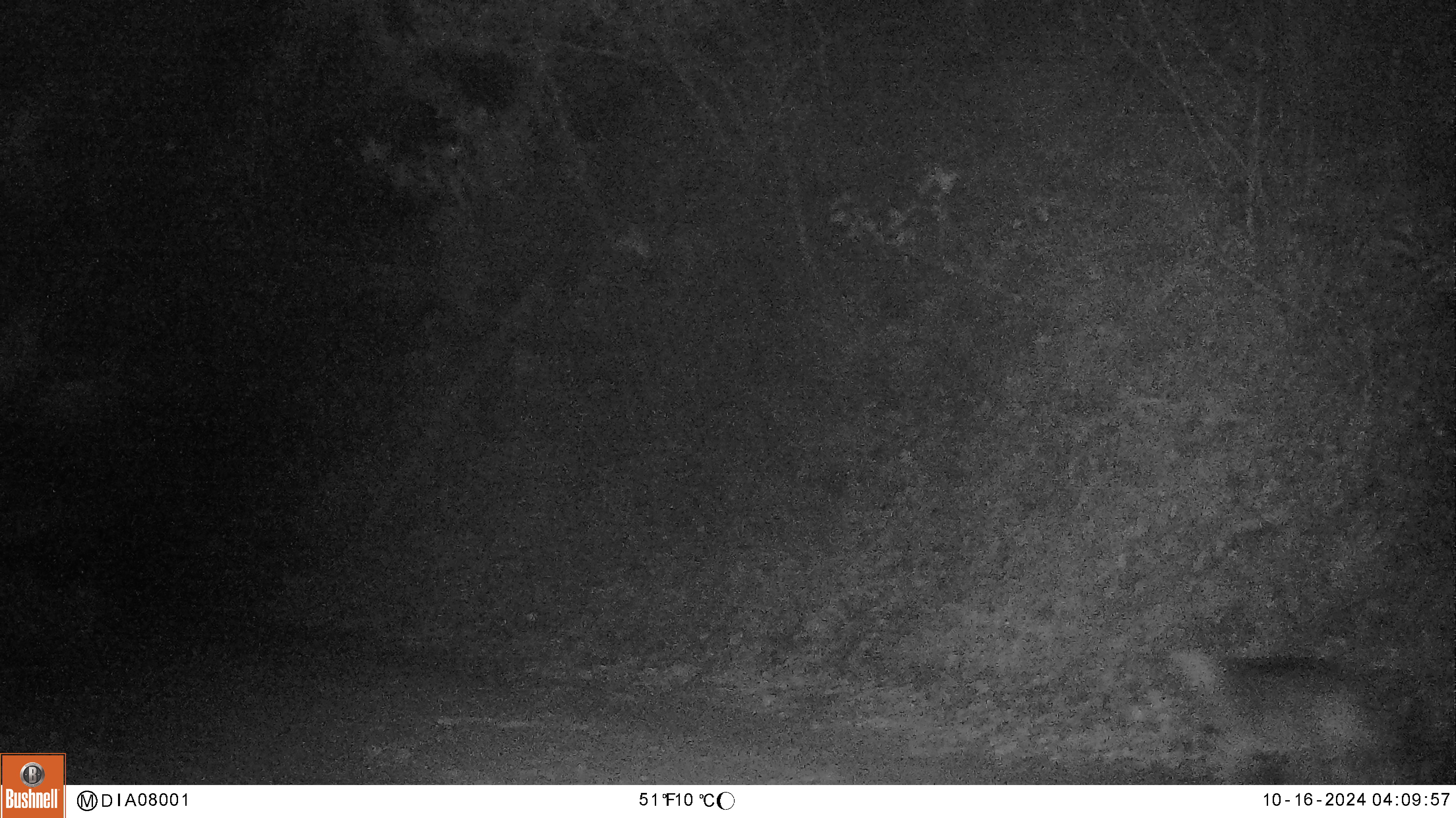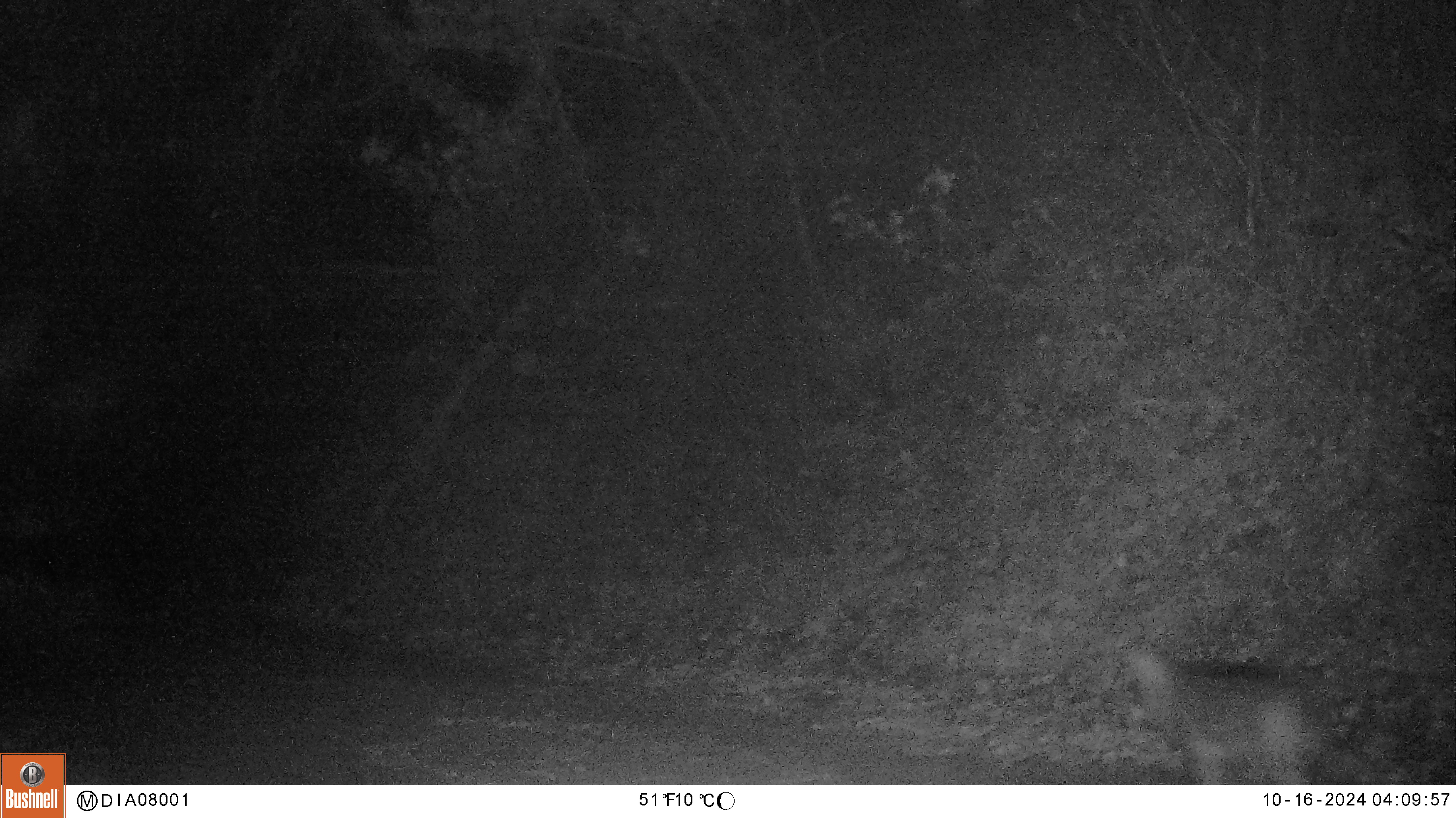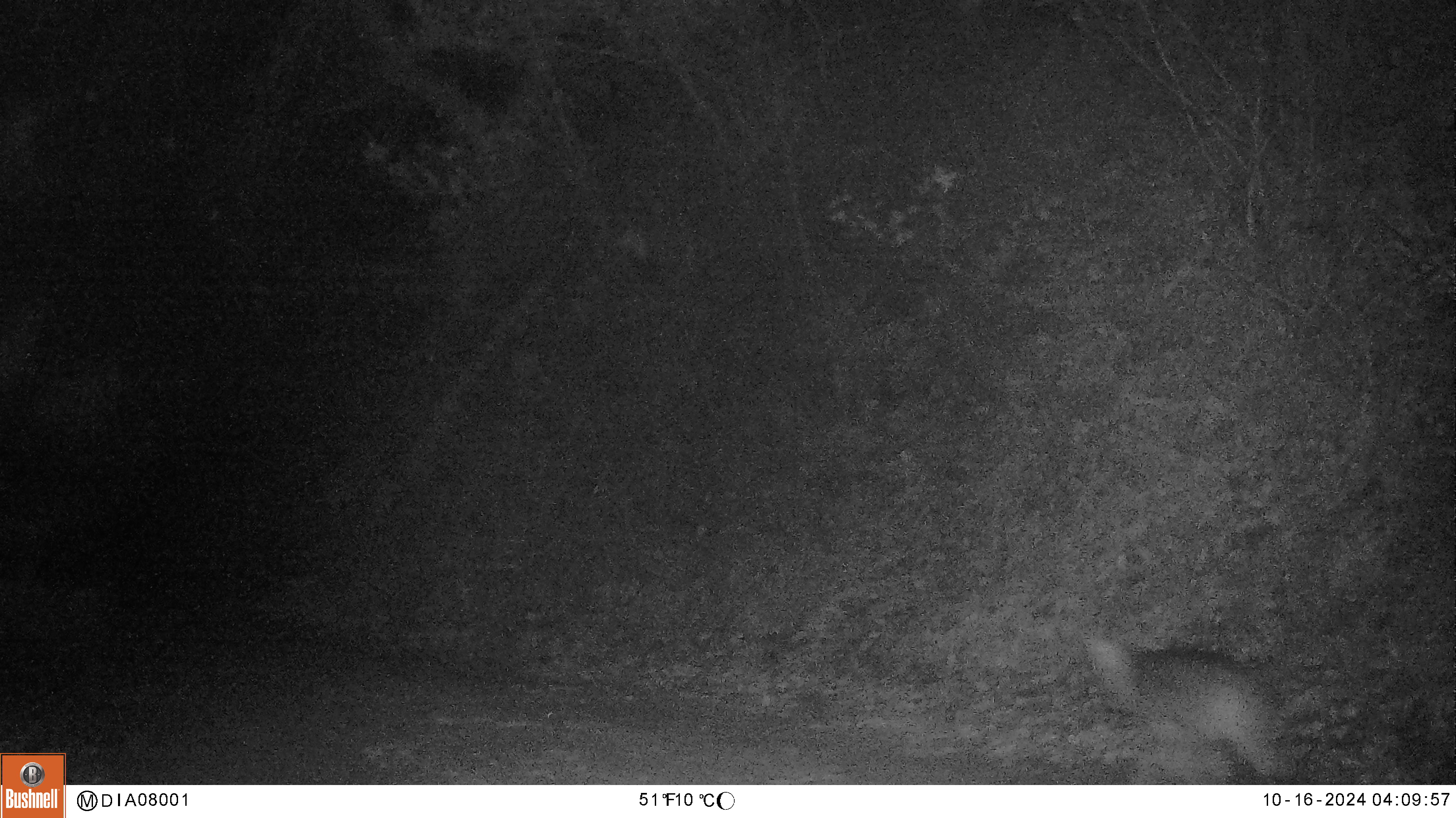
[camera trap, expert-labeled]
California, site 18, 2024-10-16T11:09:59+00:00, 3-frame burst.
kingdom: Animalia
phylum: Chordata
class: Mammalia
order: Carnivora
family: Canidae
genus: Canis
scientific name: Canis latrans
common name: coyote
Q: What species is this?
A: Coyote (Canis latrans).